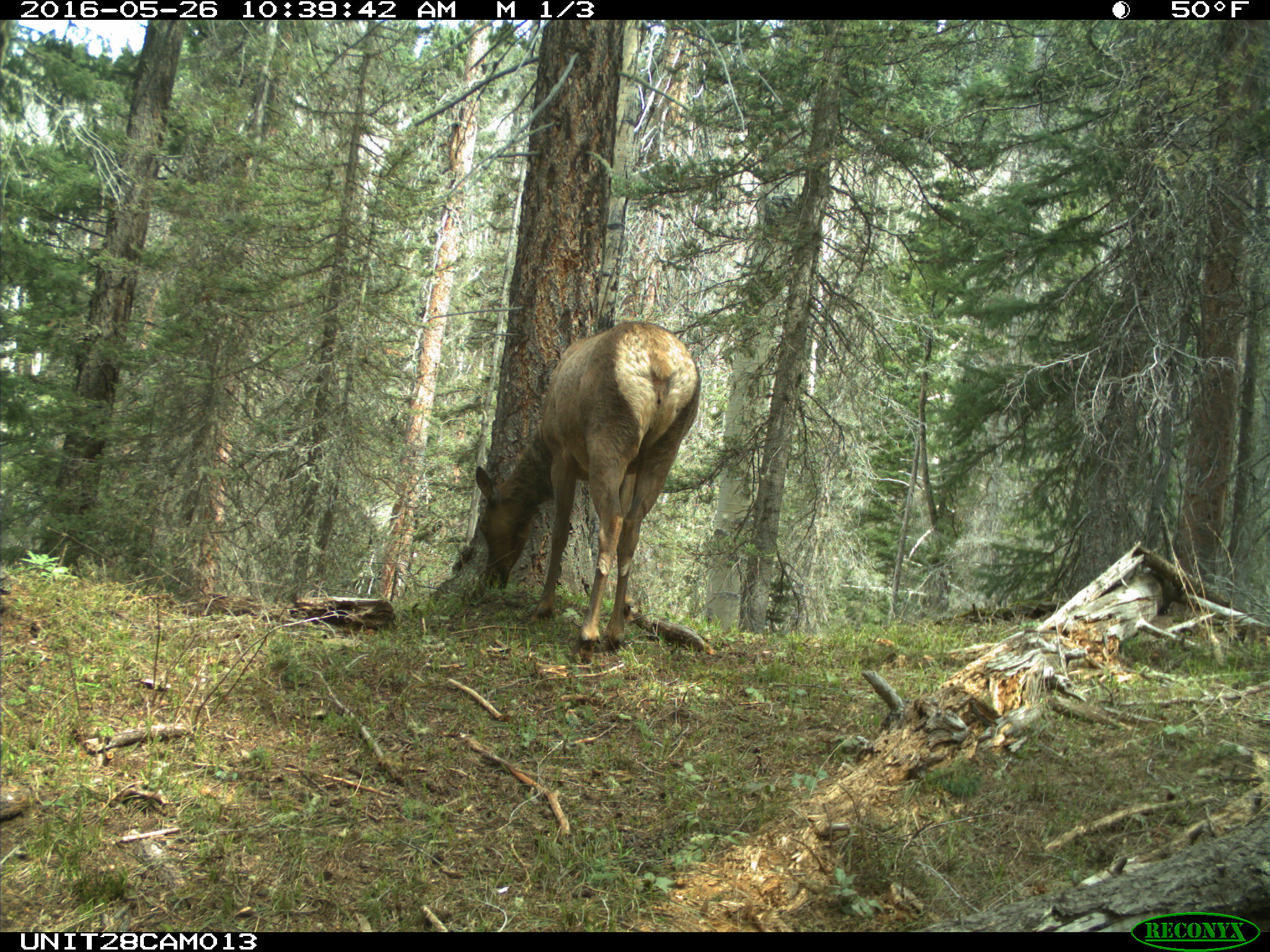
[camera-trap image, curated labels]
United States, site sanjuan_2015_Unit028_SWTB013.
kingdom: Animalia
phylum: Chordata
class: Mammalia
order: Artiodactyla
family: Cervidae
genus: Cervus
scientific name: Cervus elaphus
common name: red deer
Cervus elaphus (red deer).